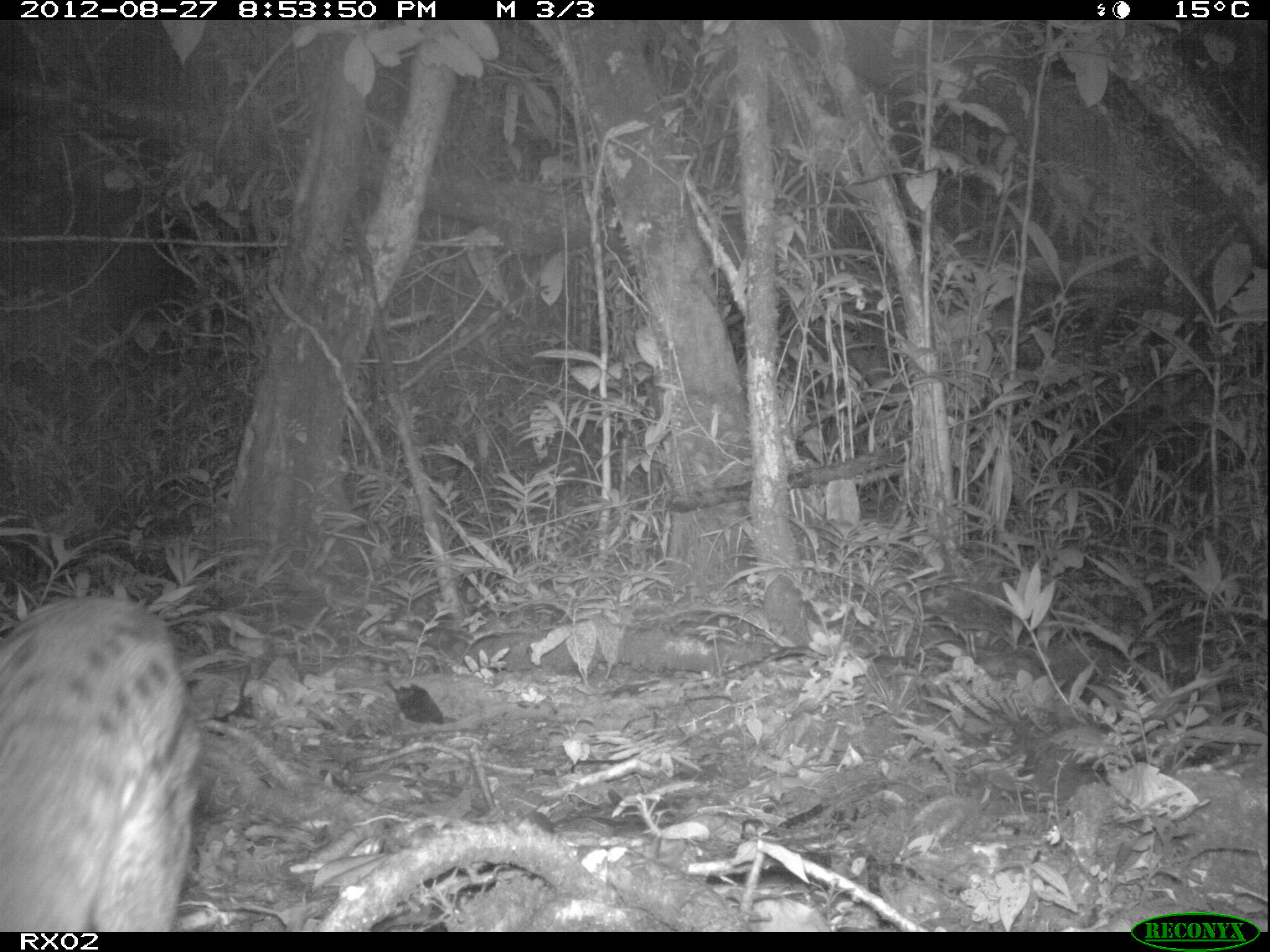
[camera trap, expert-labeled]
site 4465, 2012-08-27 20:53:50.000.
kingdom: Animalia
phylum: Chordata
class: Mammalia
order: Carnivora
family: Eupleridae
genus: Fossa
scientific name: Fossa fossana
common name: fanaloka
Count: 1.